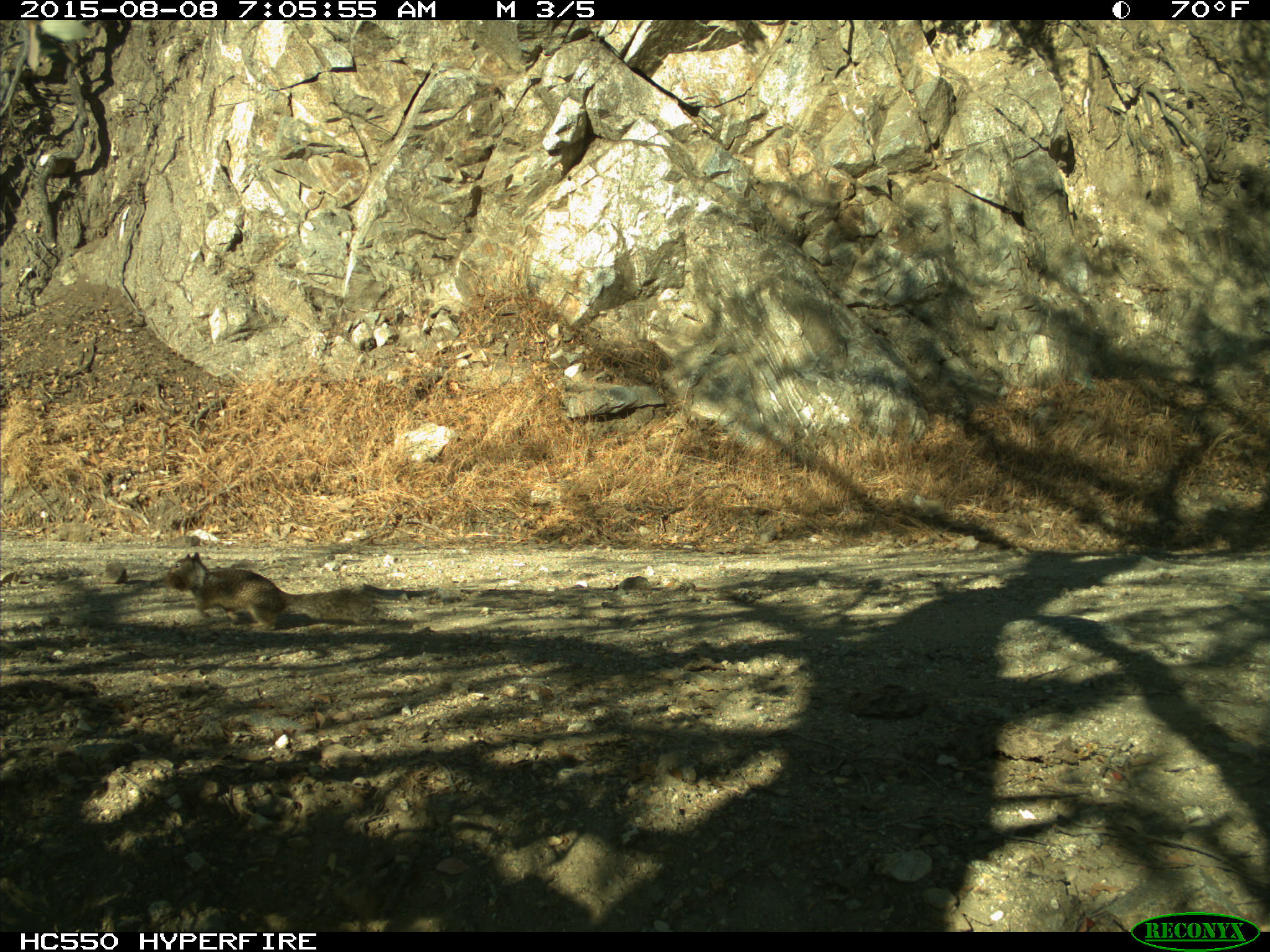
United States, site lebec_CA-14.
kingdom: Animalia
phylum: Chordata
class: Mammalia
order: Rodentia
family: Sciuridae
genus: Otospermophilus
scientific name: Otospermophilus beecheyi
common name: california ground squirrel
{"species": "Otospermophilus beecheyi (california ground squirrel)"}